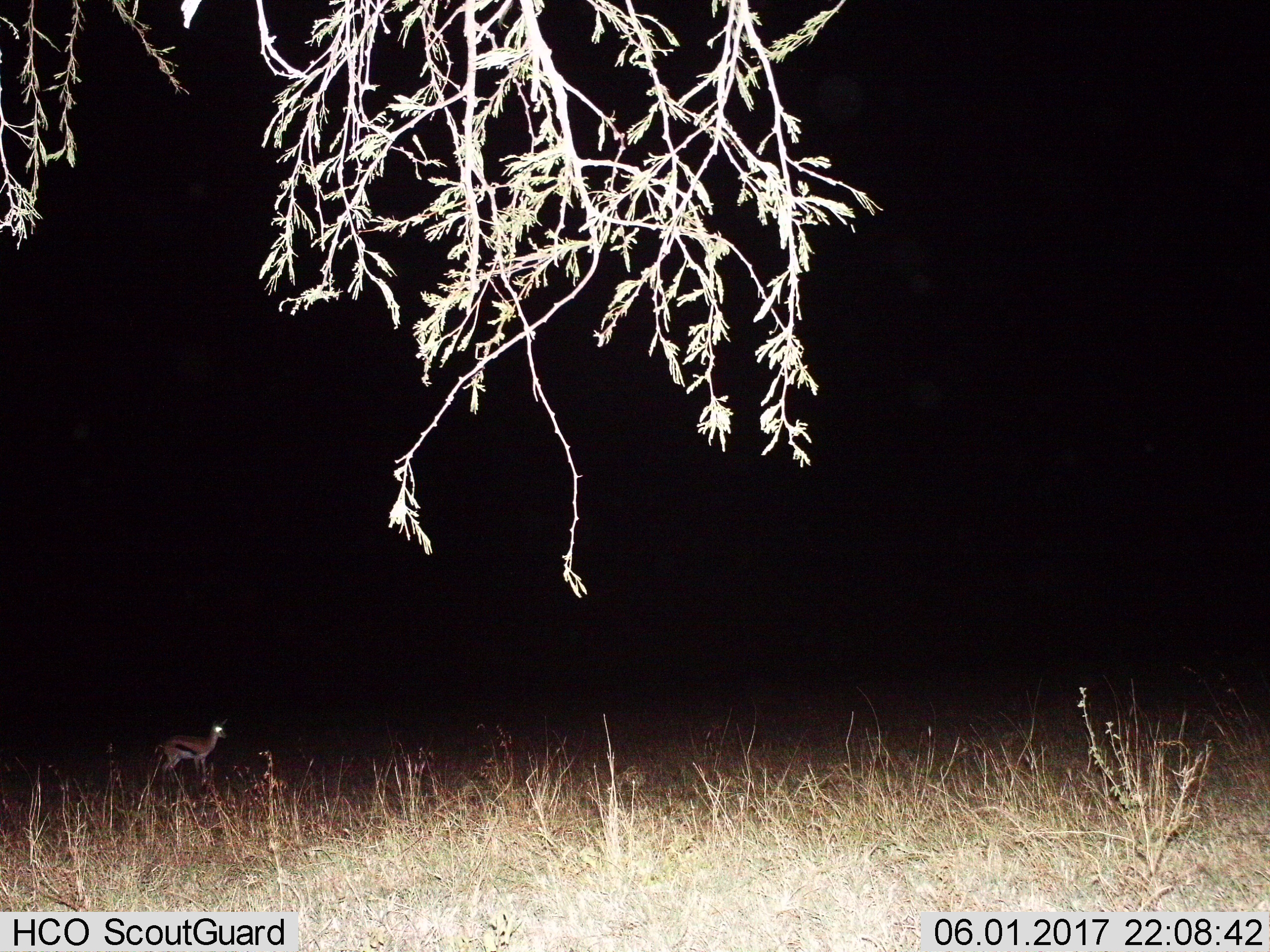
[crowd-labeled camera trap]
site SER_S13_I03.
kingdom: Animalia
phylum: Chordata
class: Mammalia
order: Artiodactyla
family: Bovidae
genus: Eudorcas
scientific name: Eudorcas thomsonii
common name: thomson's gazelle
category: gazellethomsons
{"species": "gazellethomsons (thomson's gazelle) (Eudorcas thomsonii)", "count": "1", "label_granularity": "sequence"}